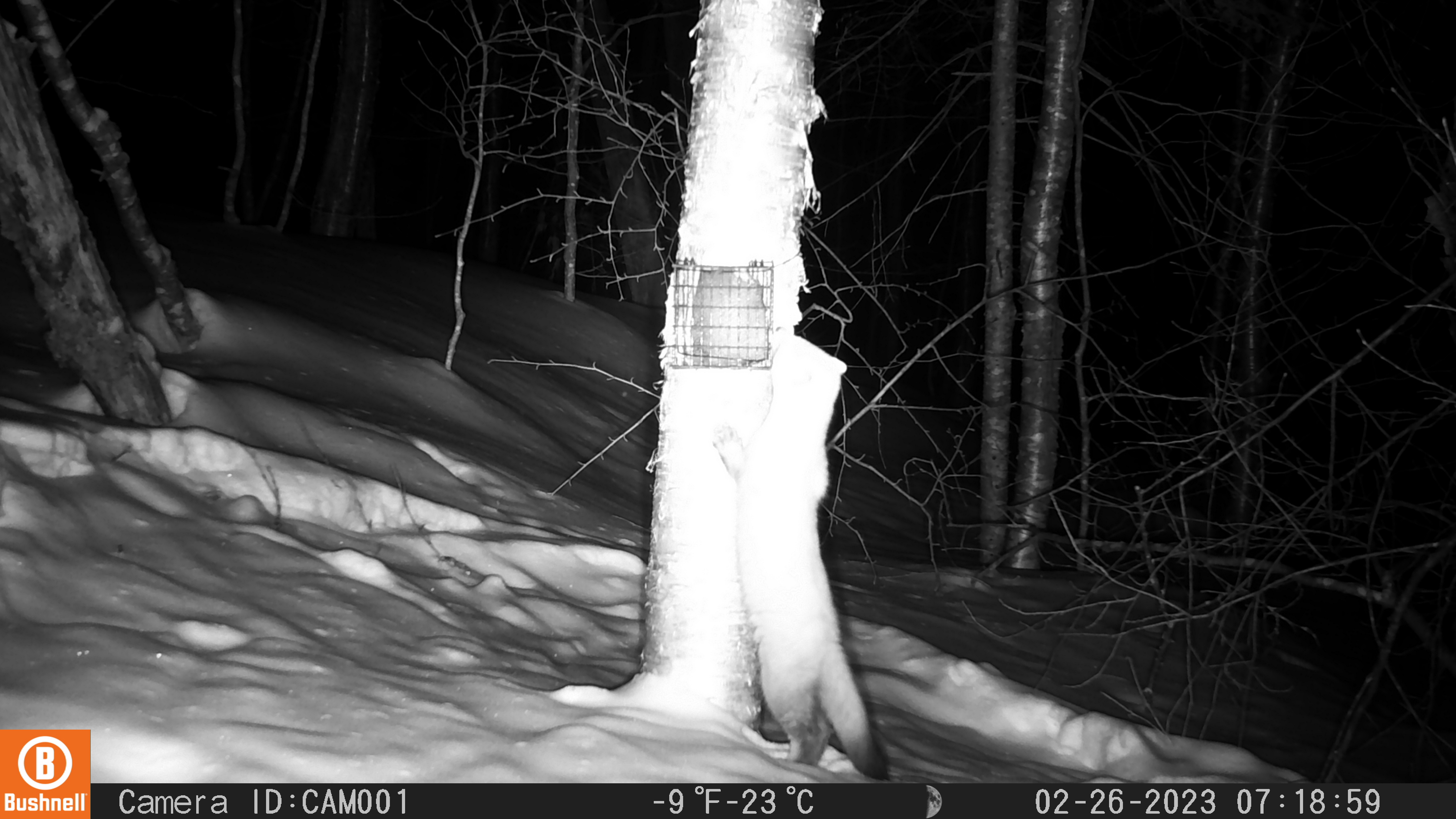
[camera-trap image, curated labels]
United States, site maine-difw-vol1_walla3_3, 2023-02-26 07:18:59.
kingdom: Animalia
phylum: Chordata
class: Mammalia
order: Carnivora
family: Mustelidae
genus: Martes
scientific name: Martes americana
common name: american marten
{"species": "american marten (Martes americana)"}